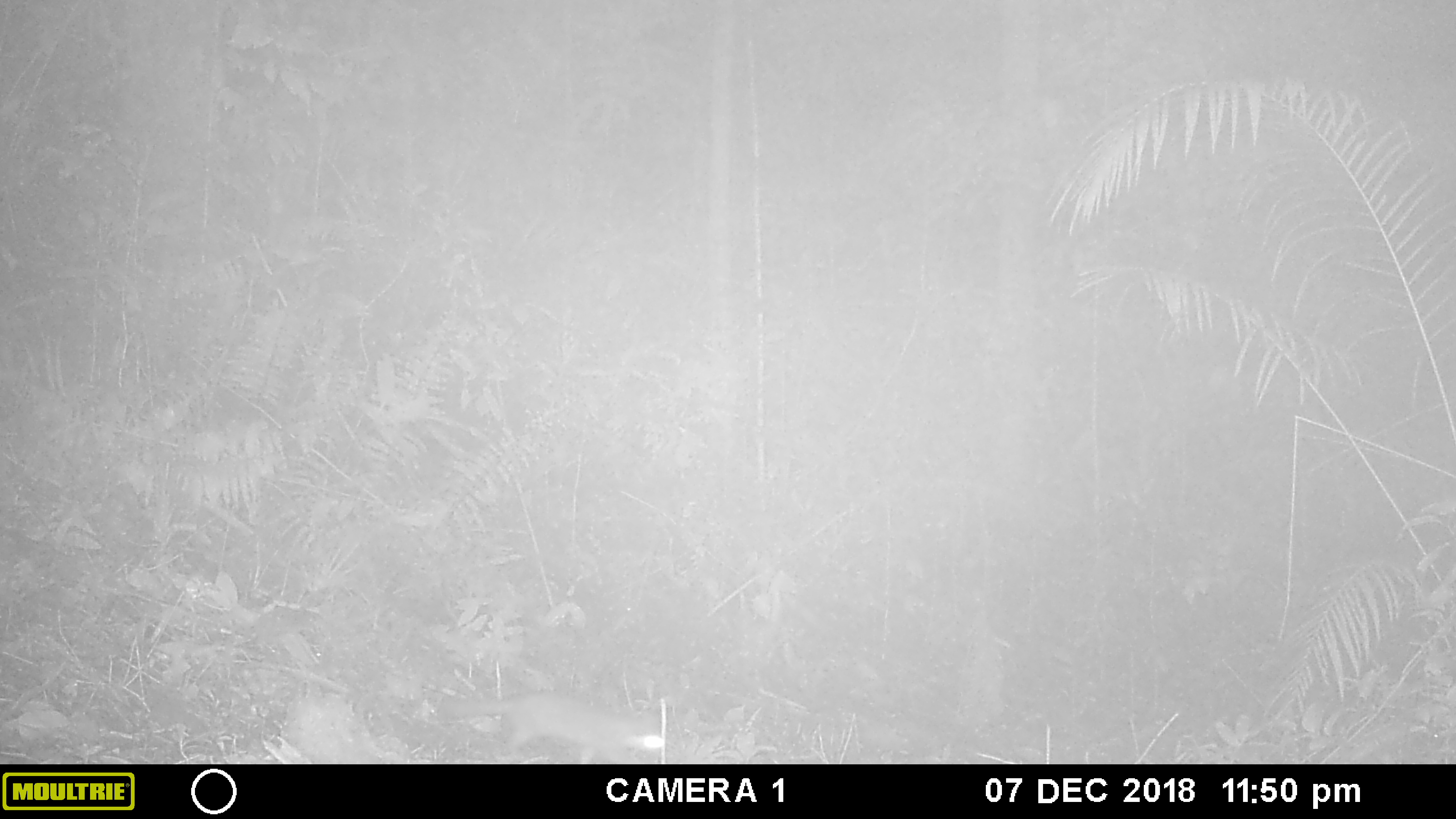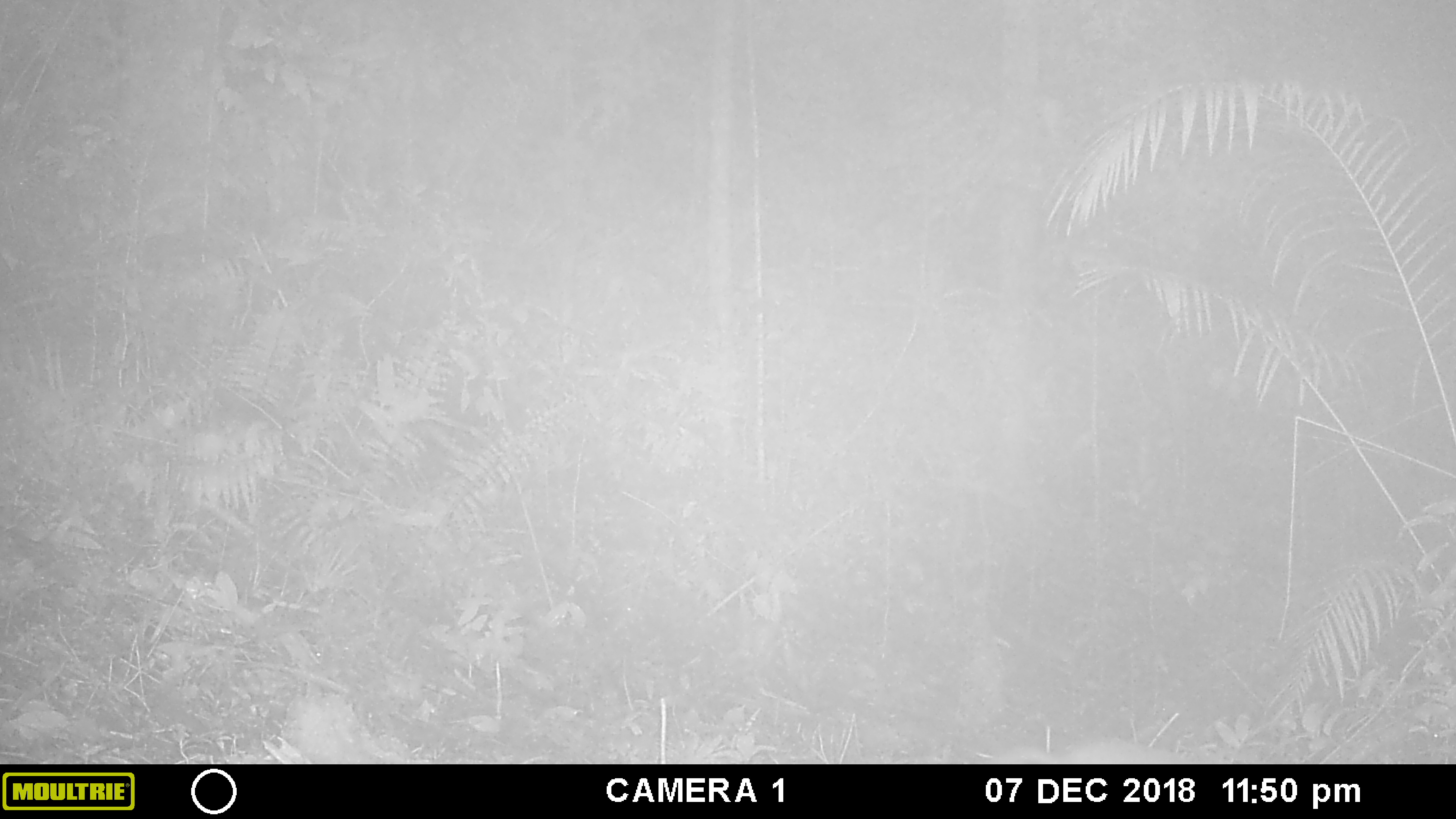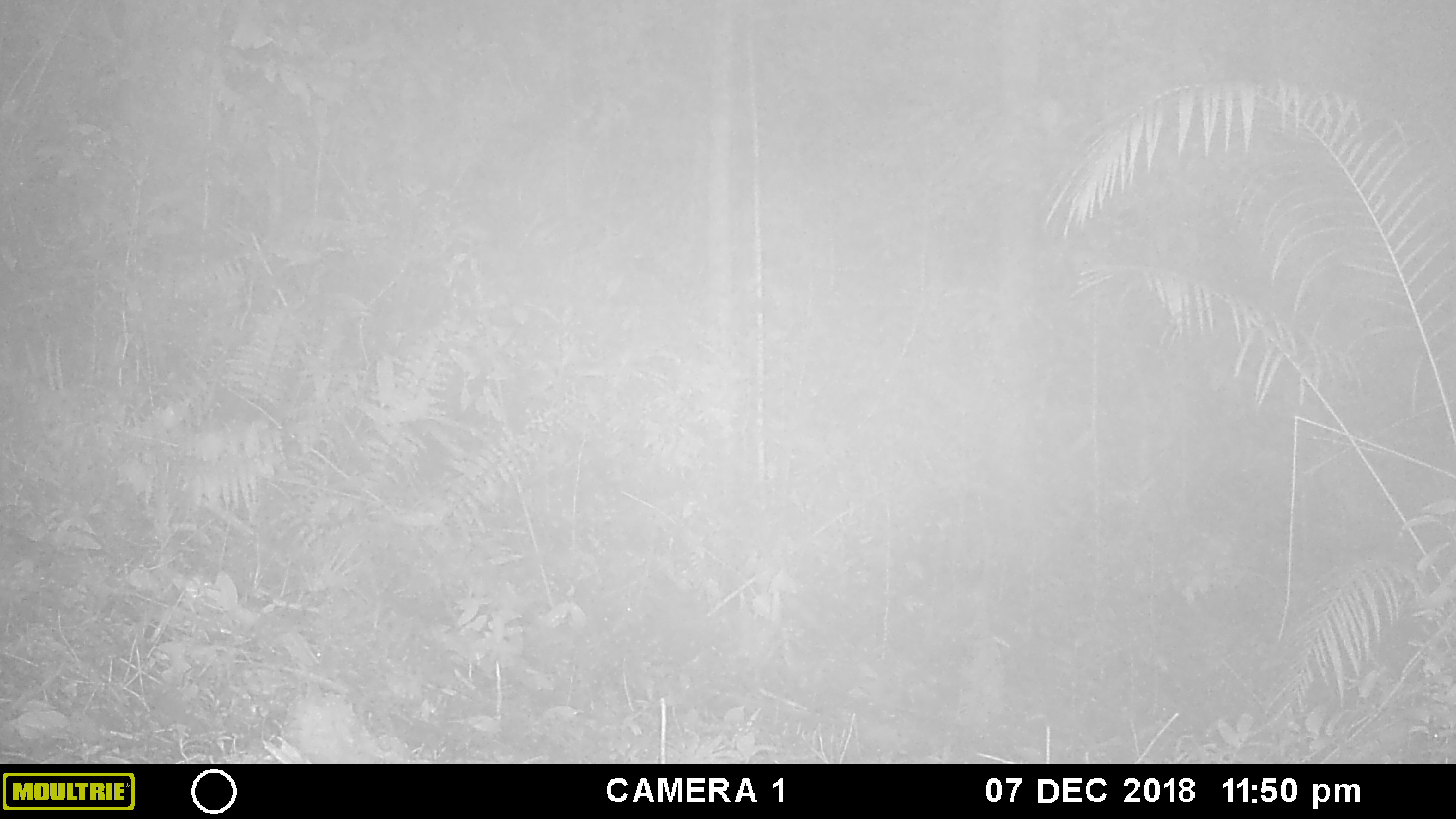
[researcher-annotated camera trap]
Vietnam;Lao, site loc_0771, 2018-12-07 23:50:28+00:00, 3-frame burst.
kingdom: Animalia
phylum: Chordata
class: Mammalia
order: Carnivora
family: Mustelidae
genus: Melogale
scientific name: Melogale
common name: ferret badger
Ferret badger (Melogale). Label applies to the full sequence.